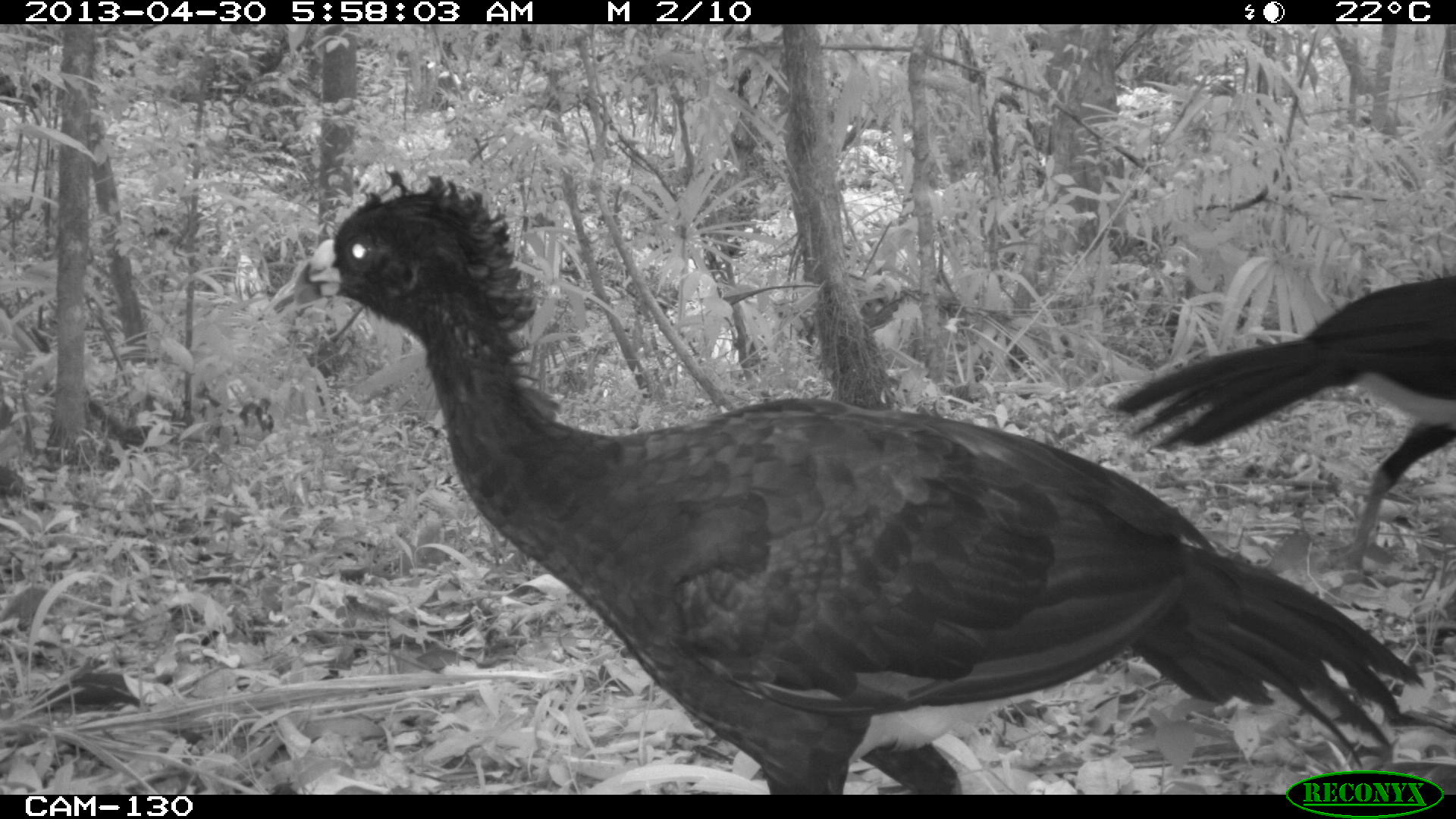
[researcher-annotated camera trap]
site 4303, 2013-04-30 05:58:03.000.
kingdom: Animalia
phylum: Chordata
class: Aves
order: Galliformes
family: Cracidae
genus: Crax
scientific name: Crax rubra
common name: great curassow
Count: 2.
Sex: male.